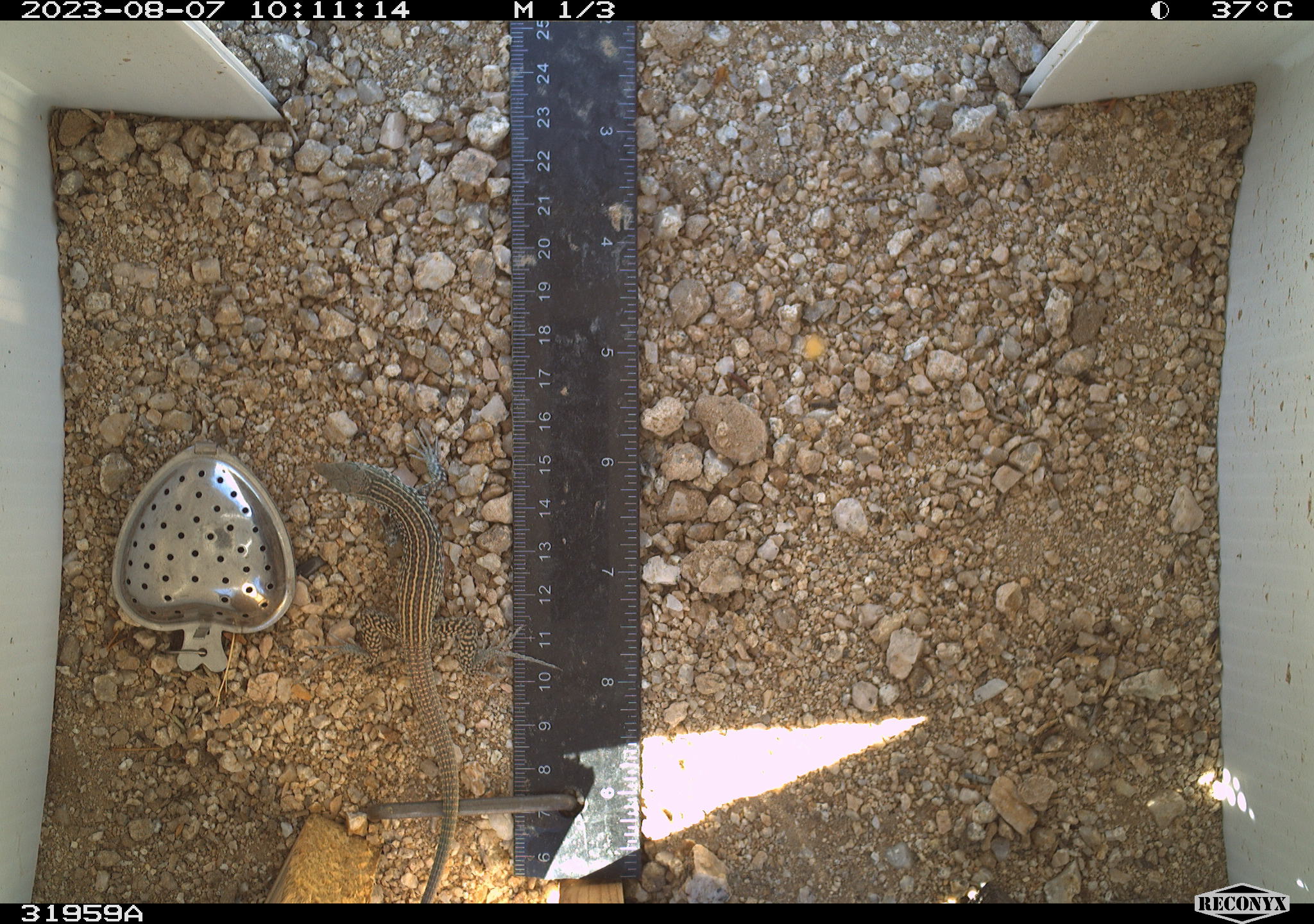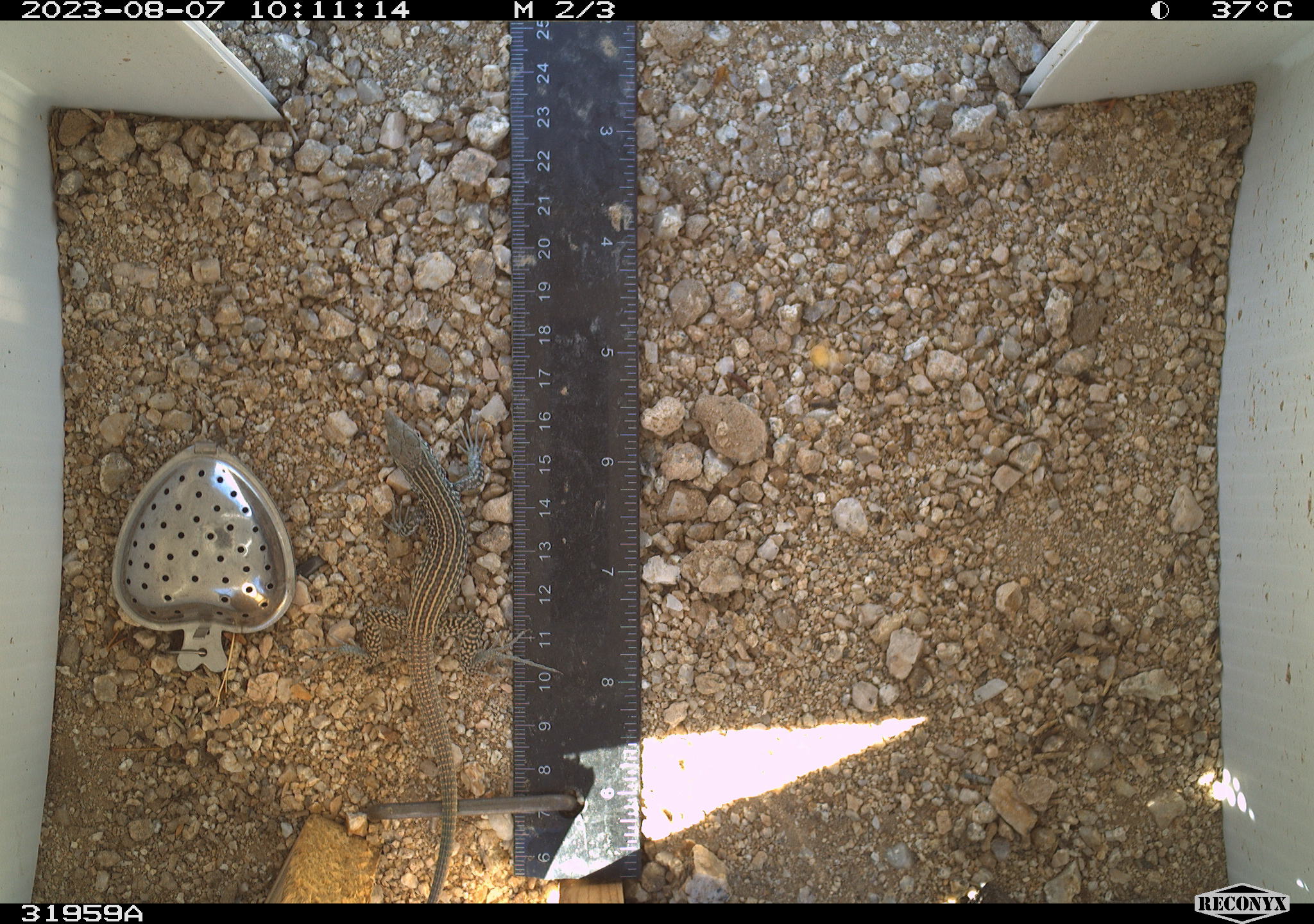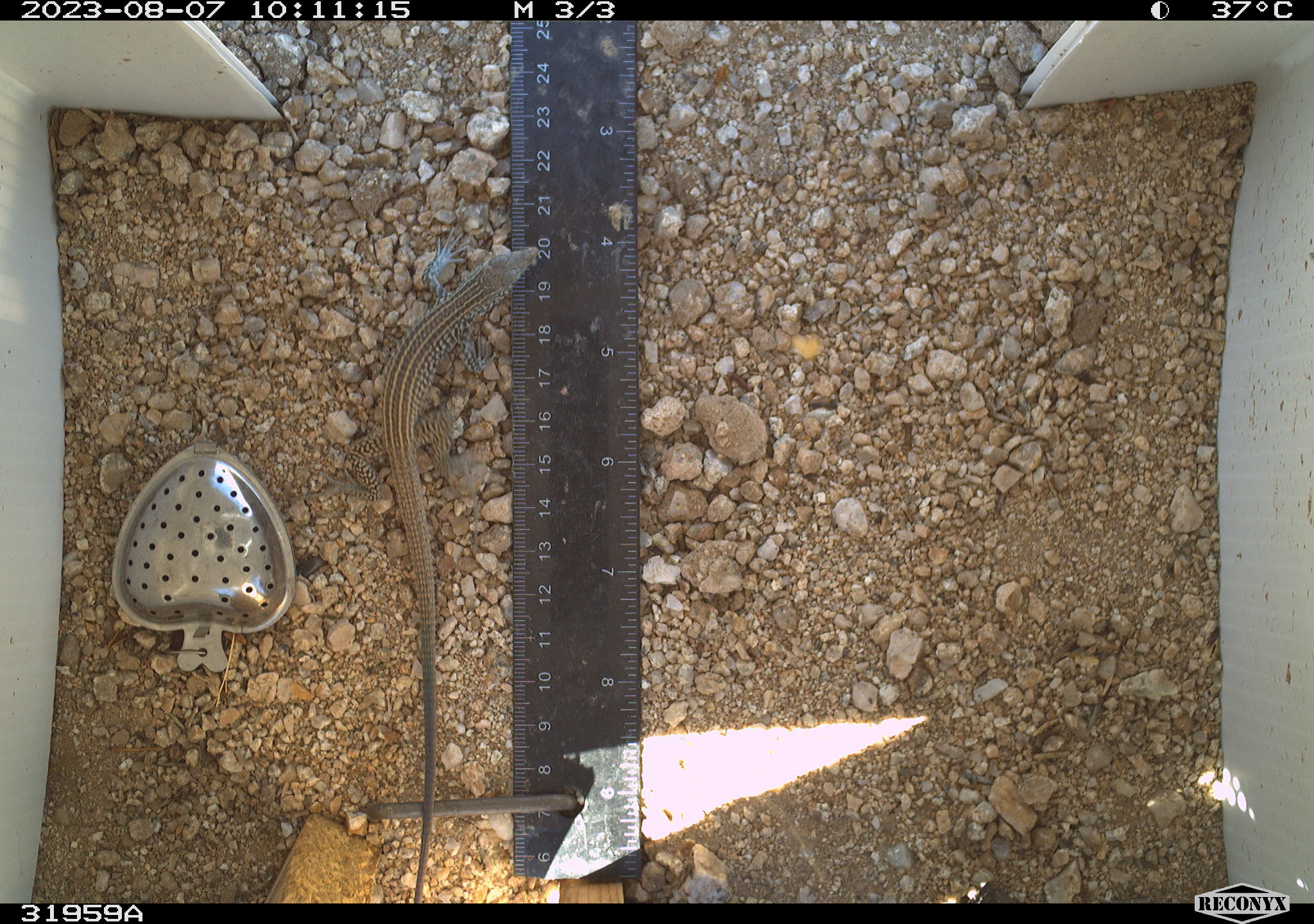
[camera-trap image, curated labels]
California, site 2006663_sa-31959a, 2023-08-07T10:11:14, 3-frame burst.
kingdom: Animalia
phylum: Chordata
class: Reptilia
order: Squamata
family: Teiidae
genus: Aspidoscelis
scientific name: Aspidoscelis tigris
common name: western whiptail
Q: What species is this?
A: Western whiptail (Aspidoscelis tigris).